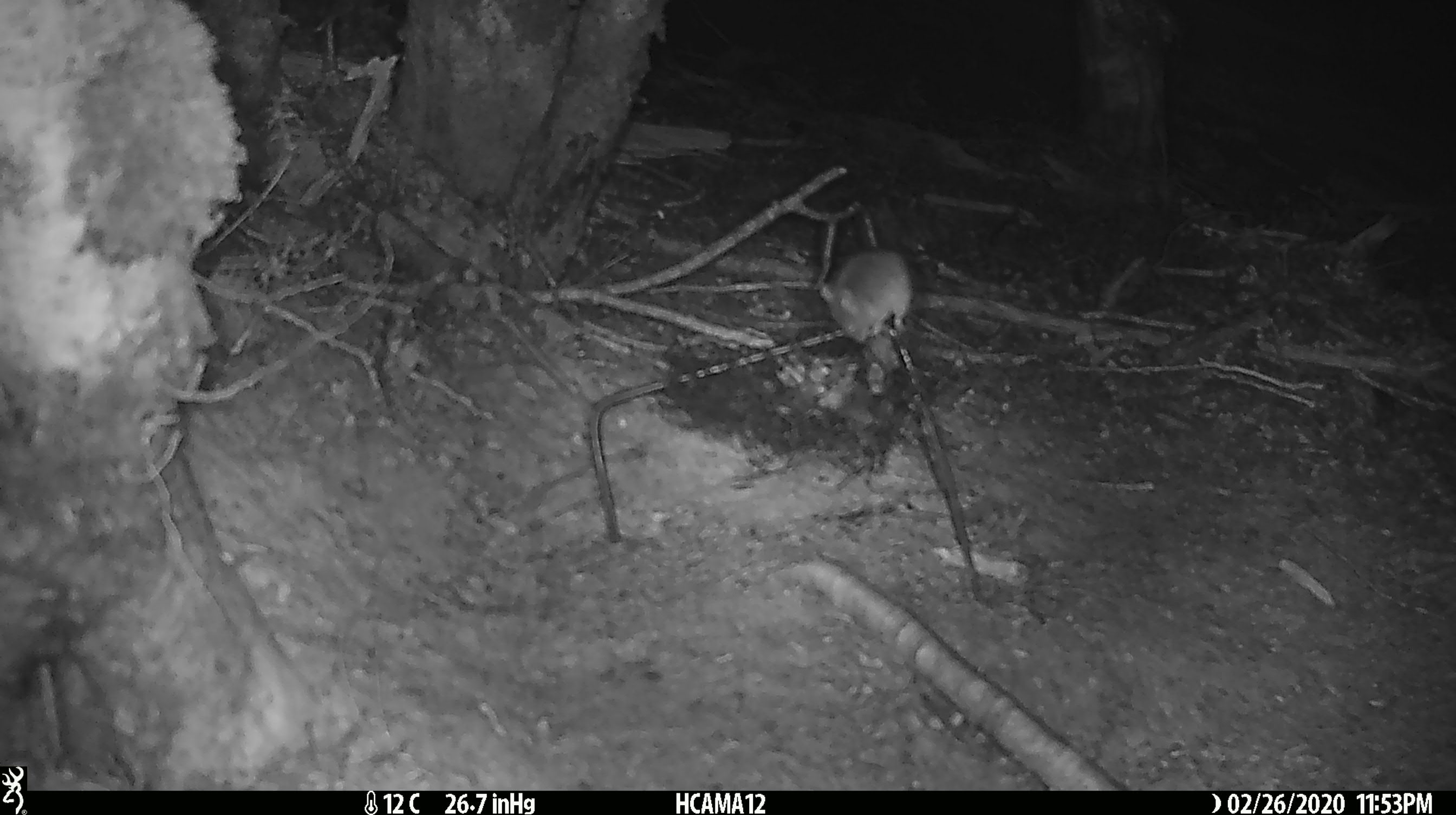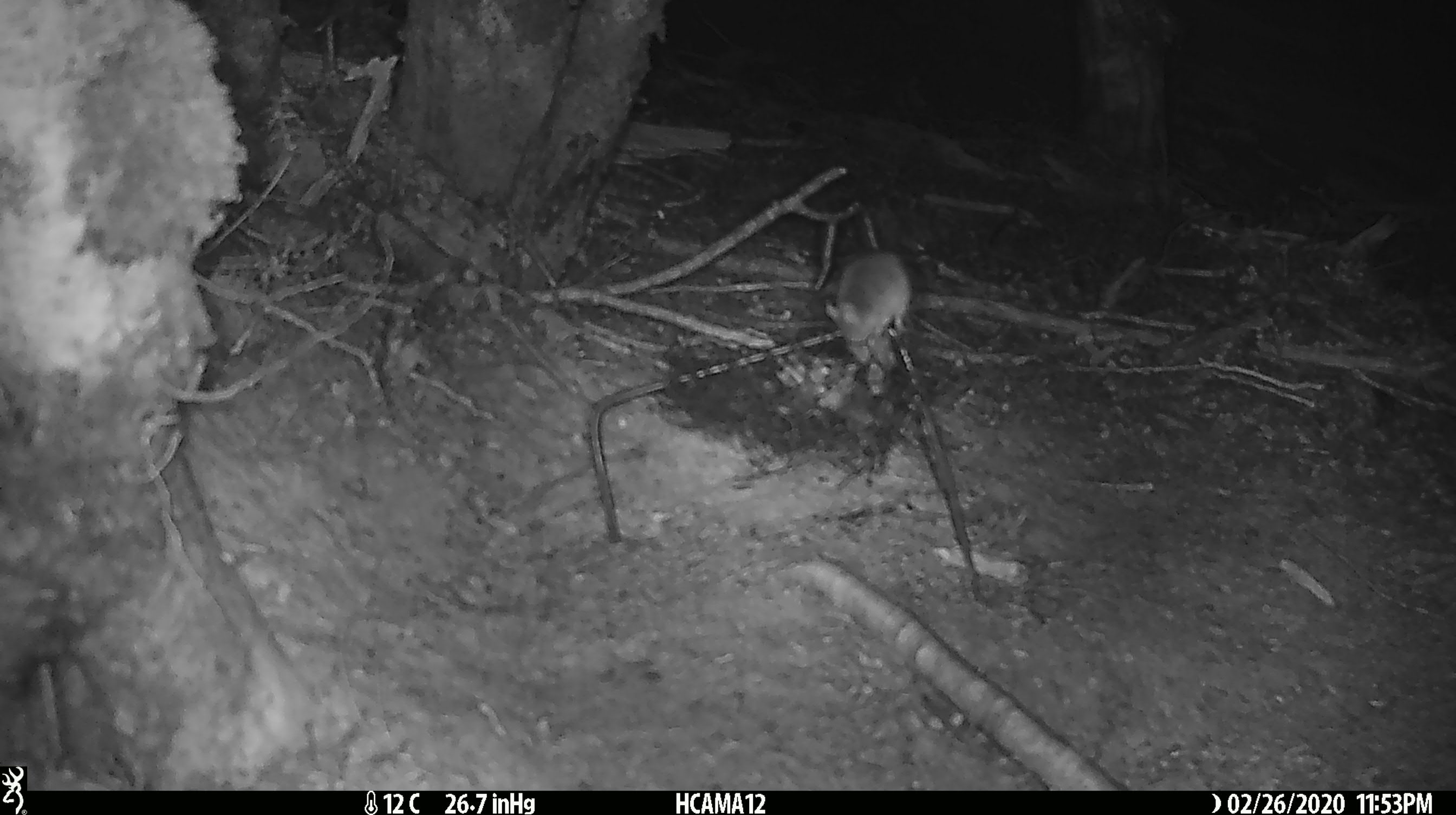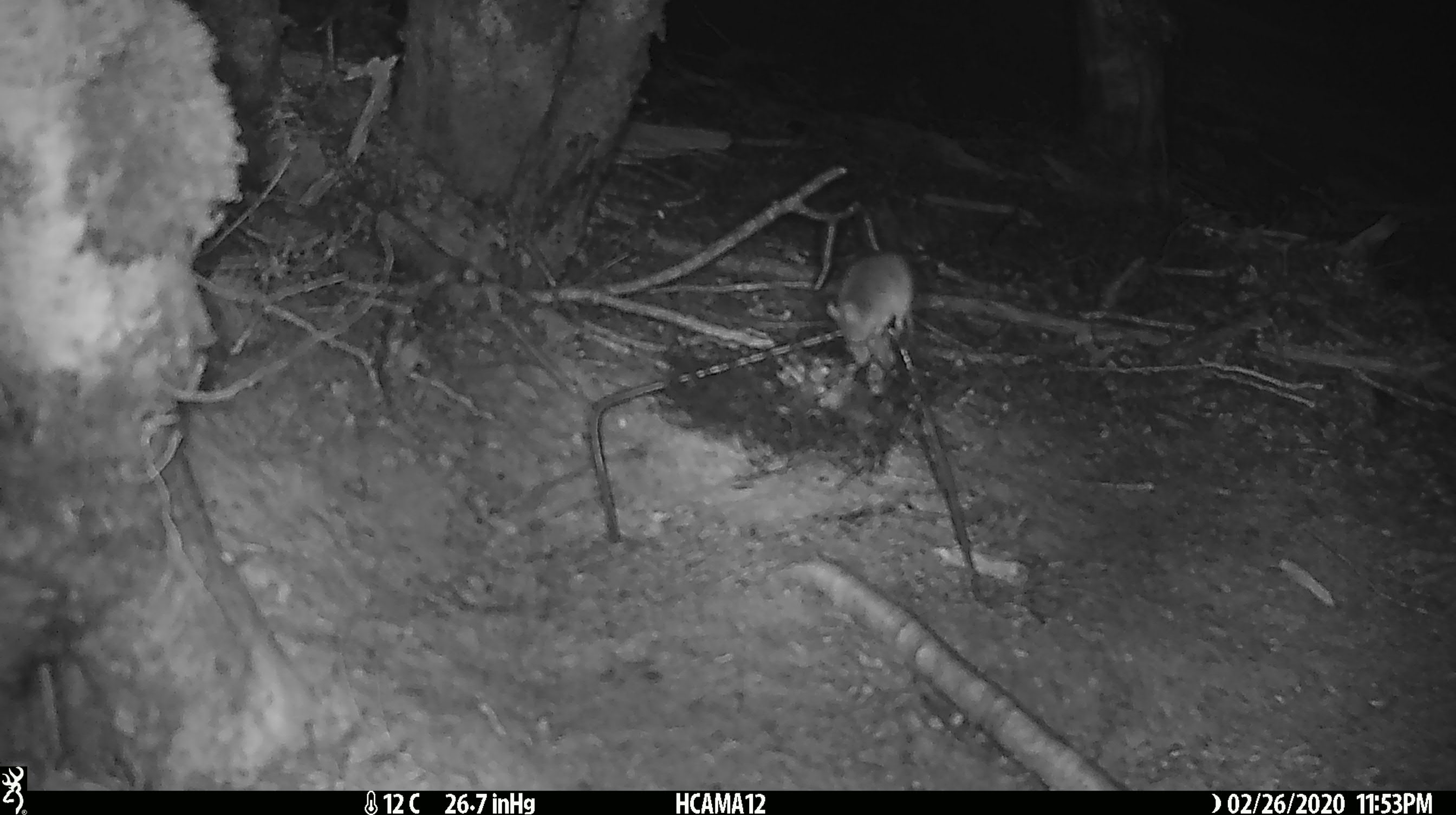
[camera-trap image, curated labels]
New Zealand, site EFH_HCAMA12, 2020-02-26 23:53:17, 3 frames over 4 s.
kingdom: Animalia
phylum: Chordata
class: Mammalia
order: Rodentia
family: Muridae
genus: Mus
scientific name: Mus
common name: mouse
Mouse (Mus).